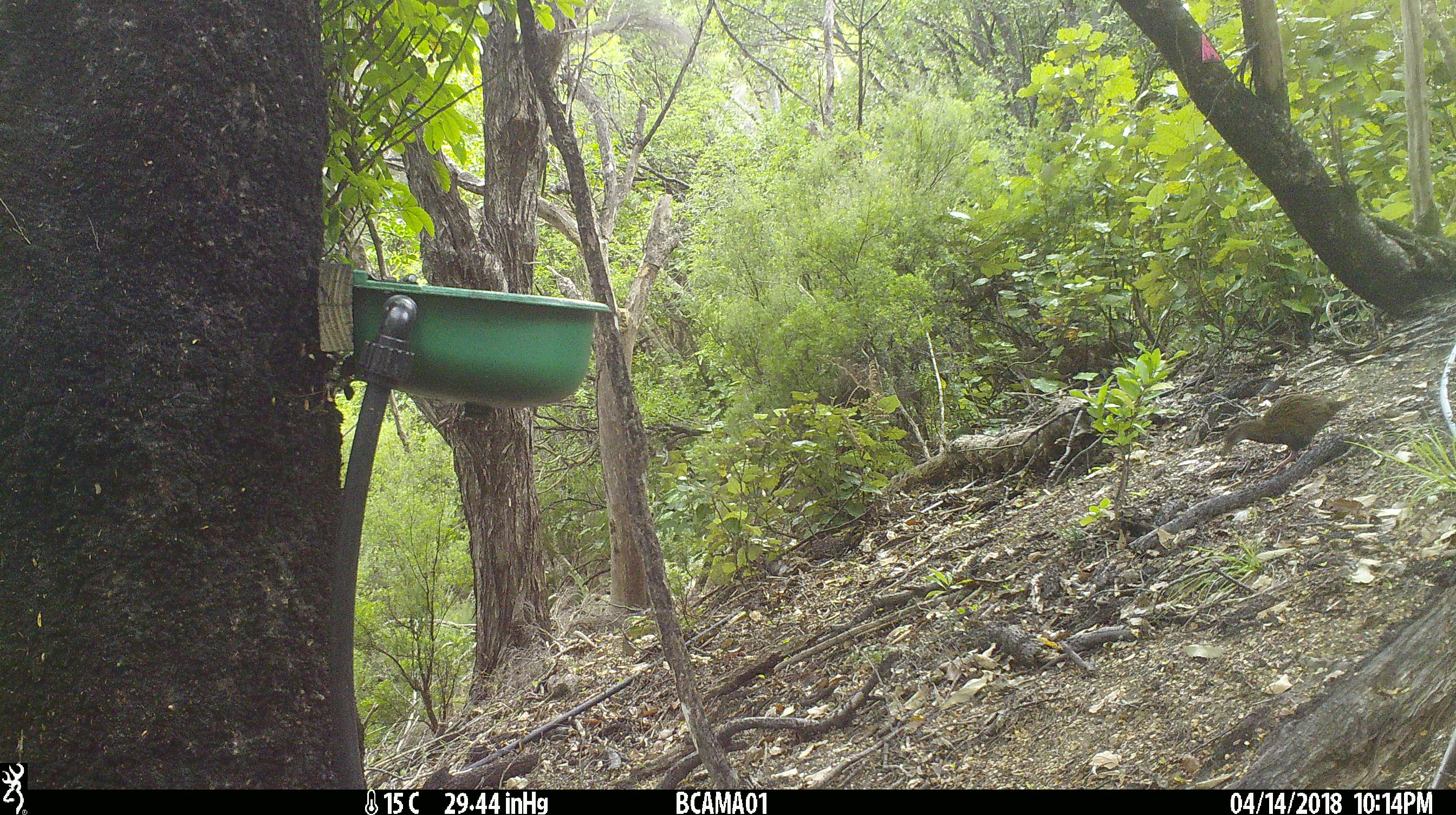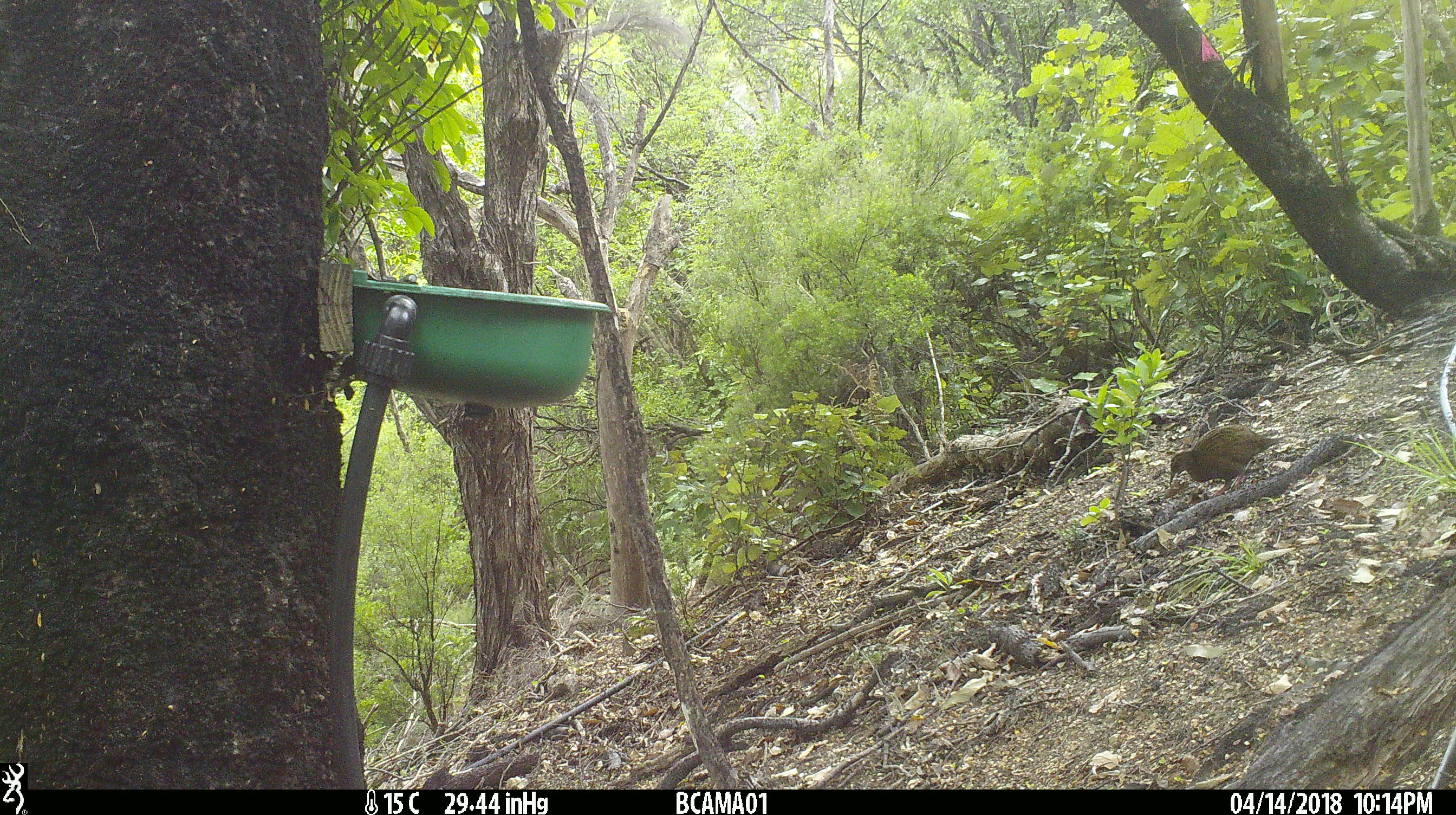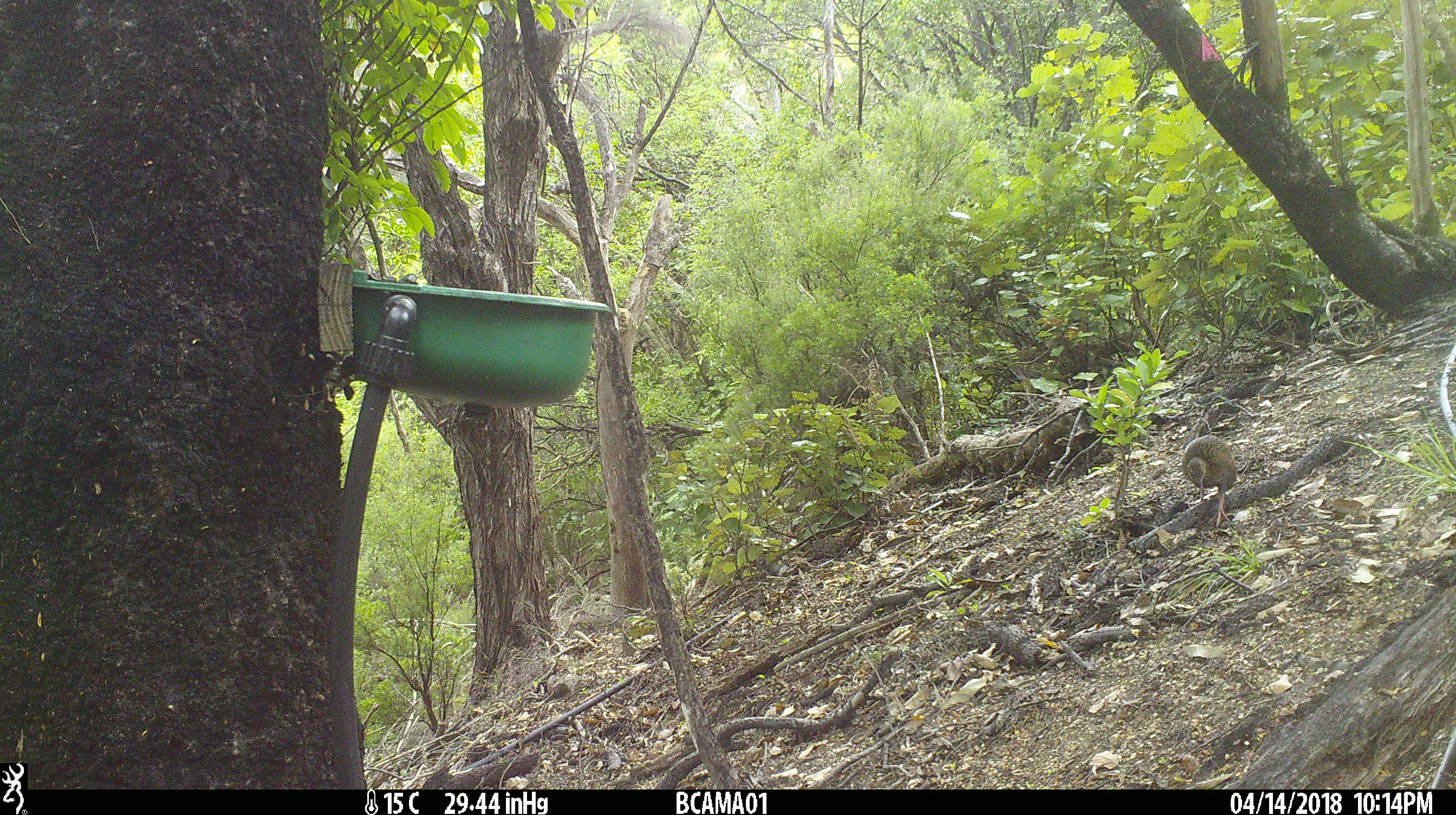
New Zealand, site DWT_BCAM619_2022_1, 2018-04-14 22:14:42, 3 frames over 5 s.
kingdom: Animalia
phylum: Chordata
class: Aves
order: Gruiformes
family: Rallidae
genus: Gallirallus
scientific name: Gallirallus australis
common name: weka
Weka (Gallirallus australis).